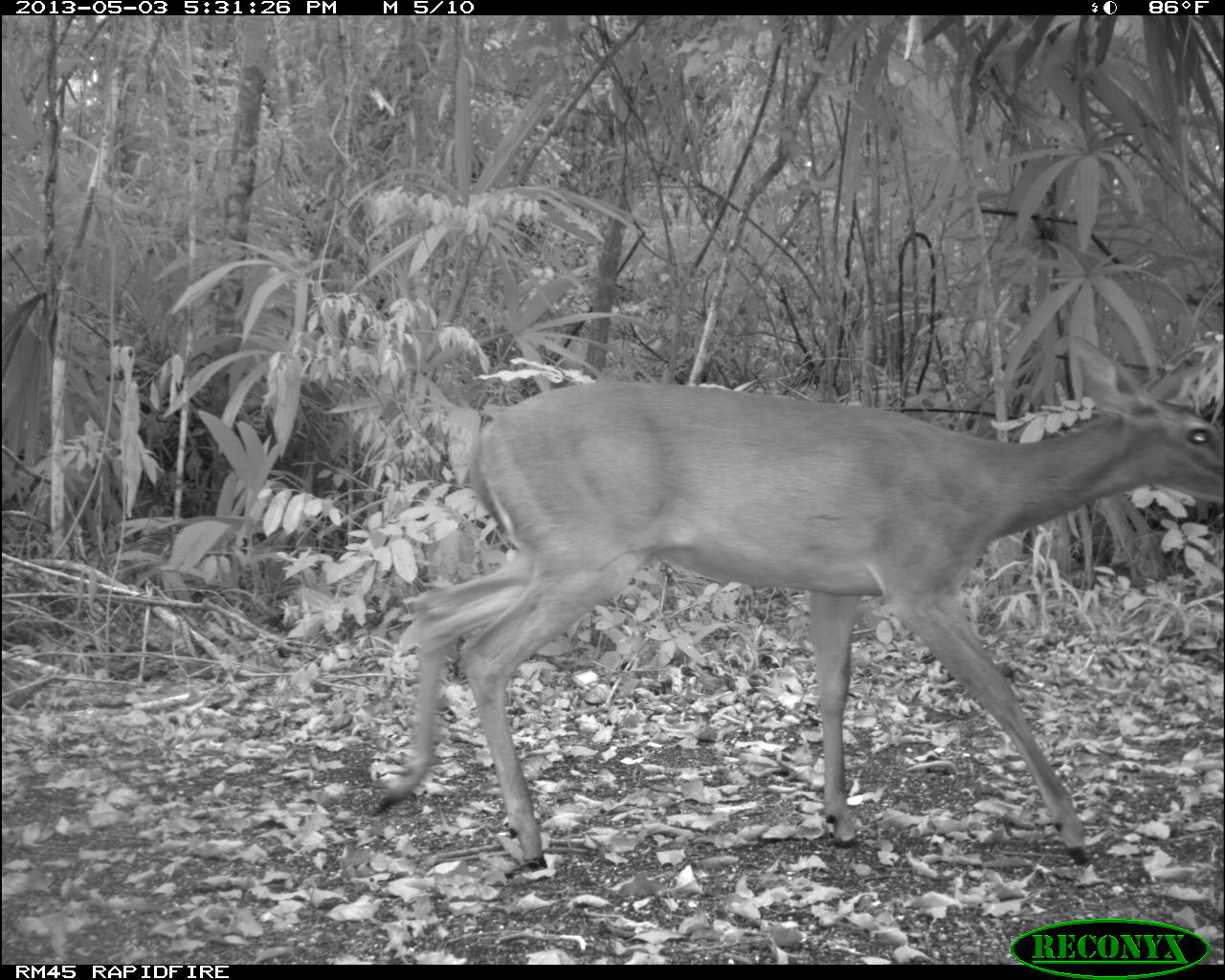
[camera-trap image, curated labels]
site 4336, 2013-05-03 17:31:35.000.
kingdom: Animalia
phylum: Chordata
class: Mammalia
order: Artiodactyla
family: Cervidae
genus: Odocoileus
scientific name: Odocoileus virginianus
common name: white-tailed deer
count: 1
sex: female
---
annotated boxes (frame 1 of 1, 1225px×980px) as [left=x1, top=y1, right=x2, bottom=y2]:
odocoileus virginianus: [left=364, top=333, right=1223, bottom=872]